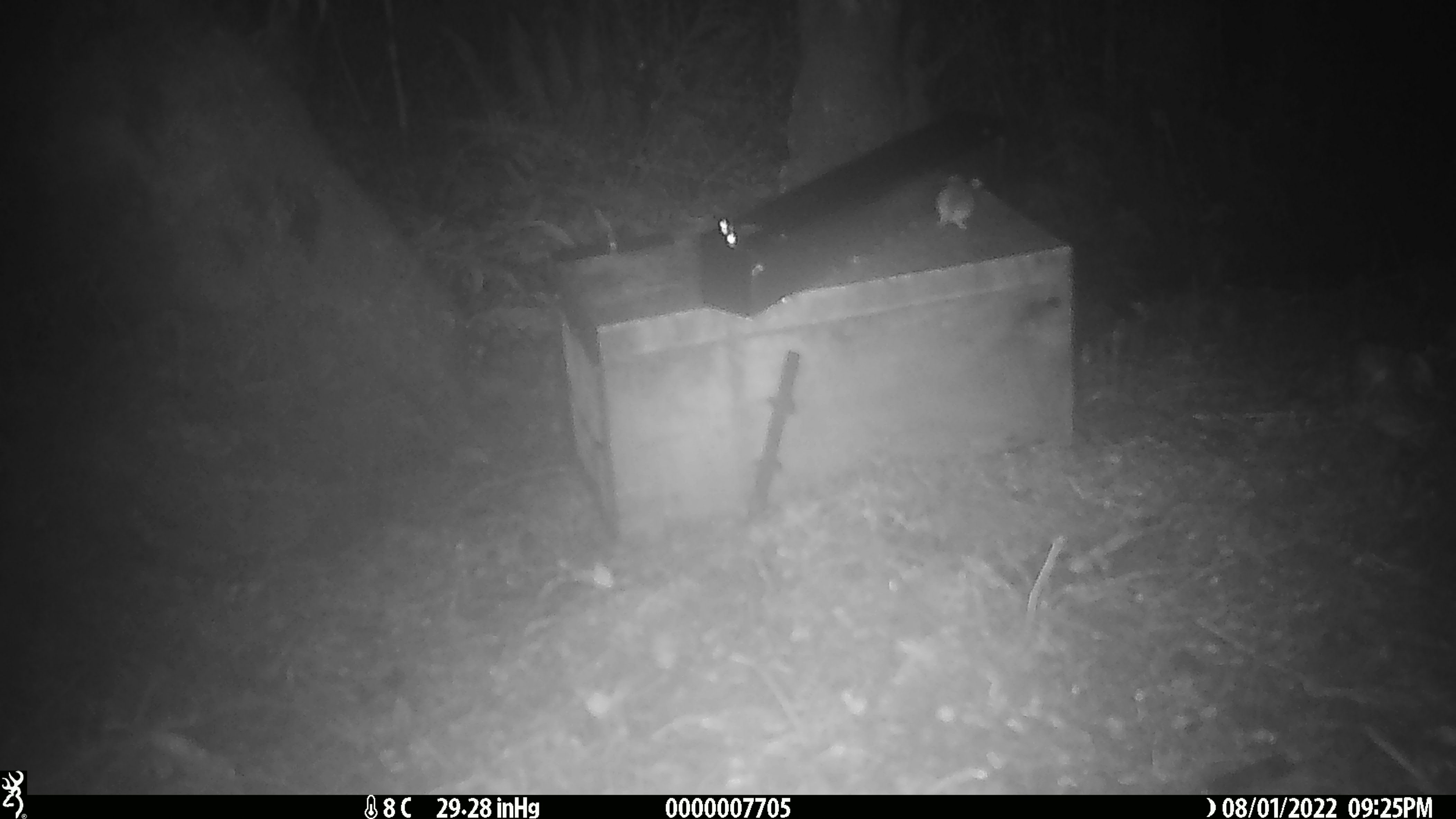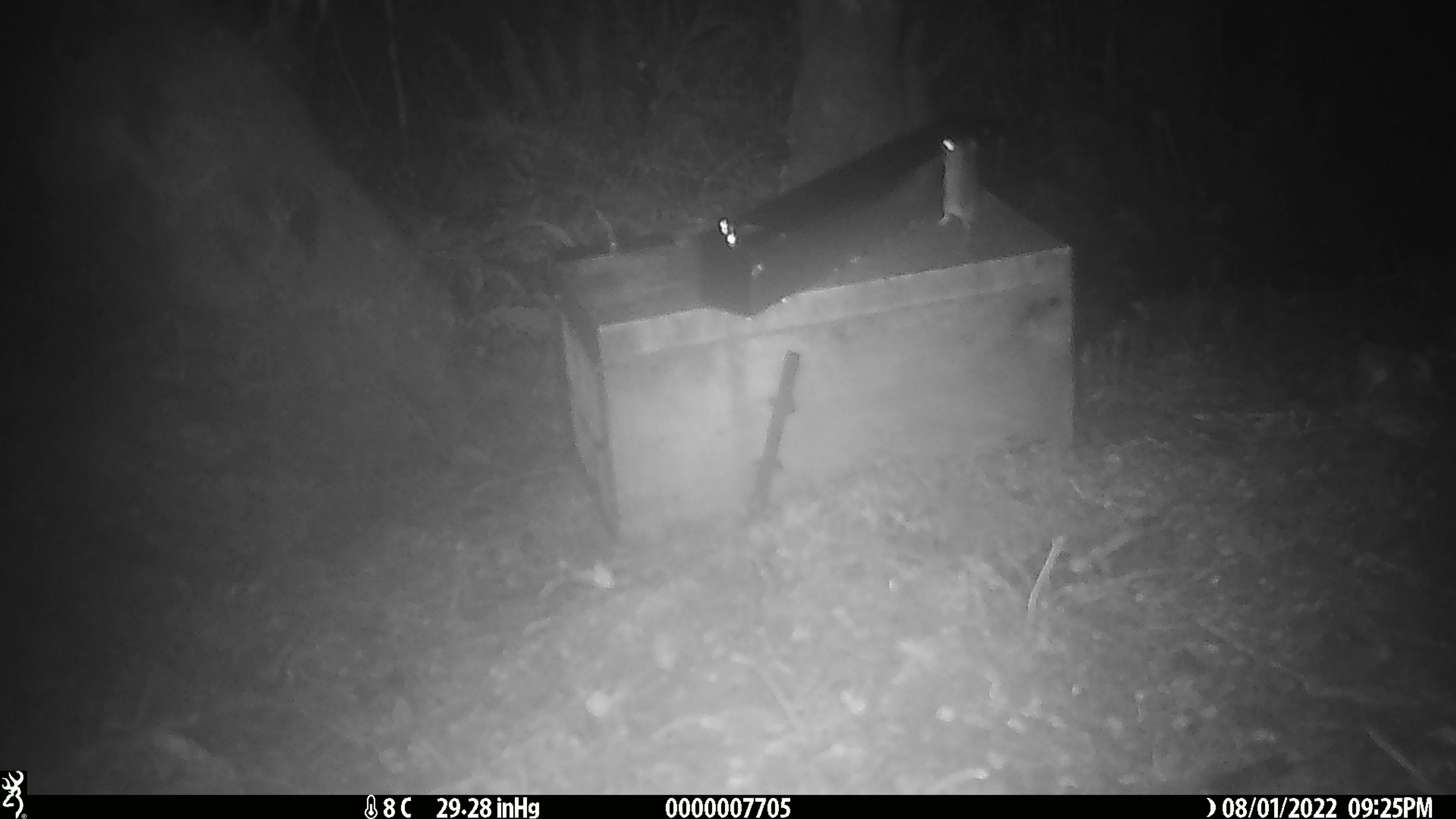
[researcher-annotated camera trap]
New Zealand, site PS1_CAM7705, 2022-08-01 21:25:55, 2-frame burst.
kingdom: Animalia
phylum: Chordata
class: Mammalia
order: Rodentia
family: Muridae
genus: Mus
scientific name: Mus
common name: mouse